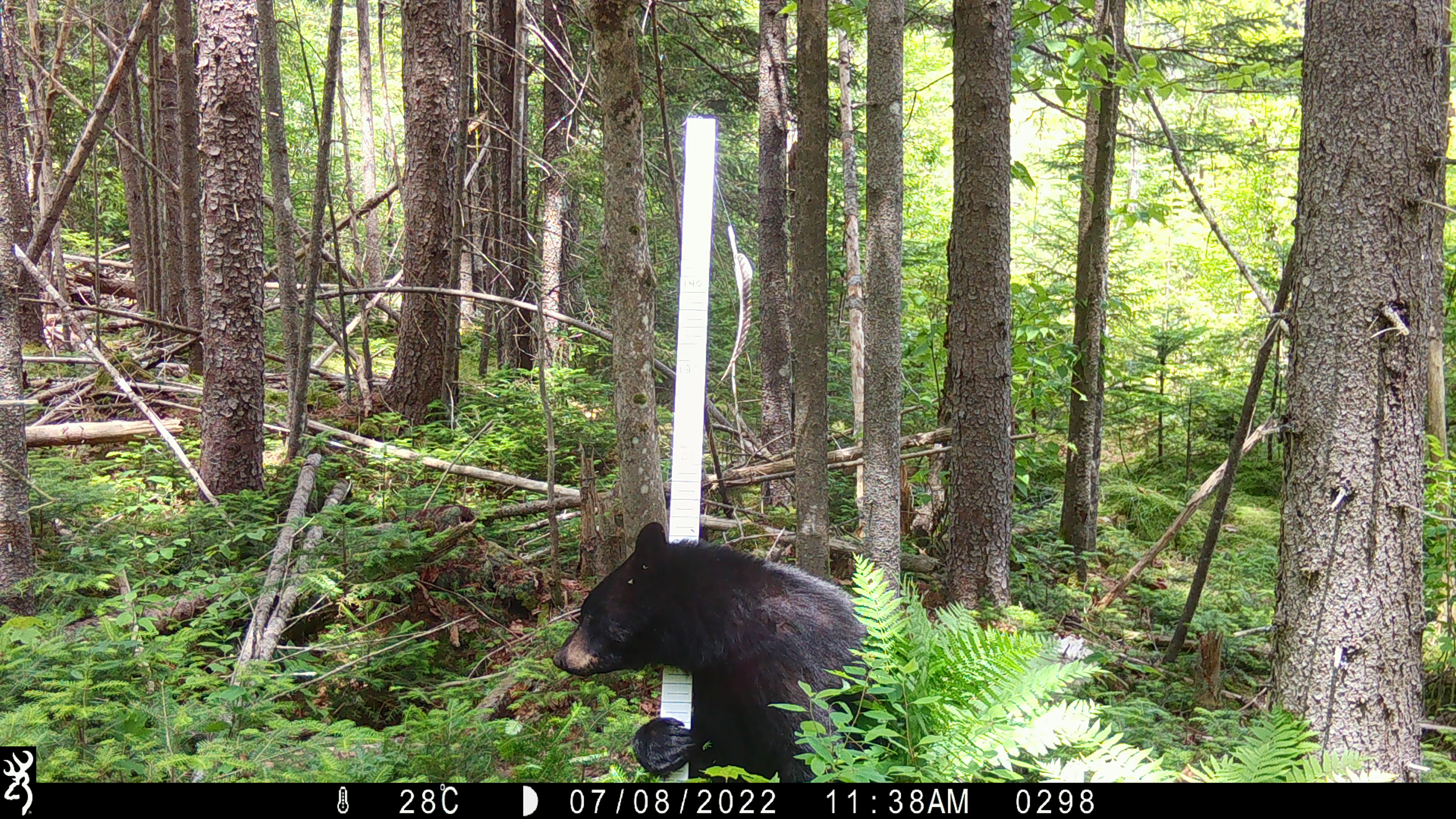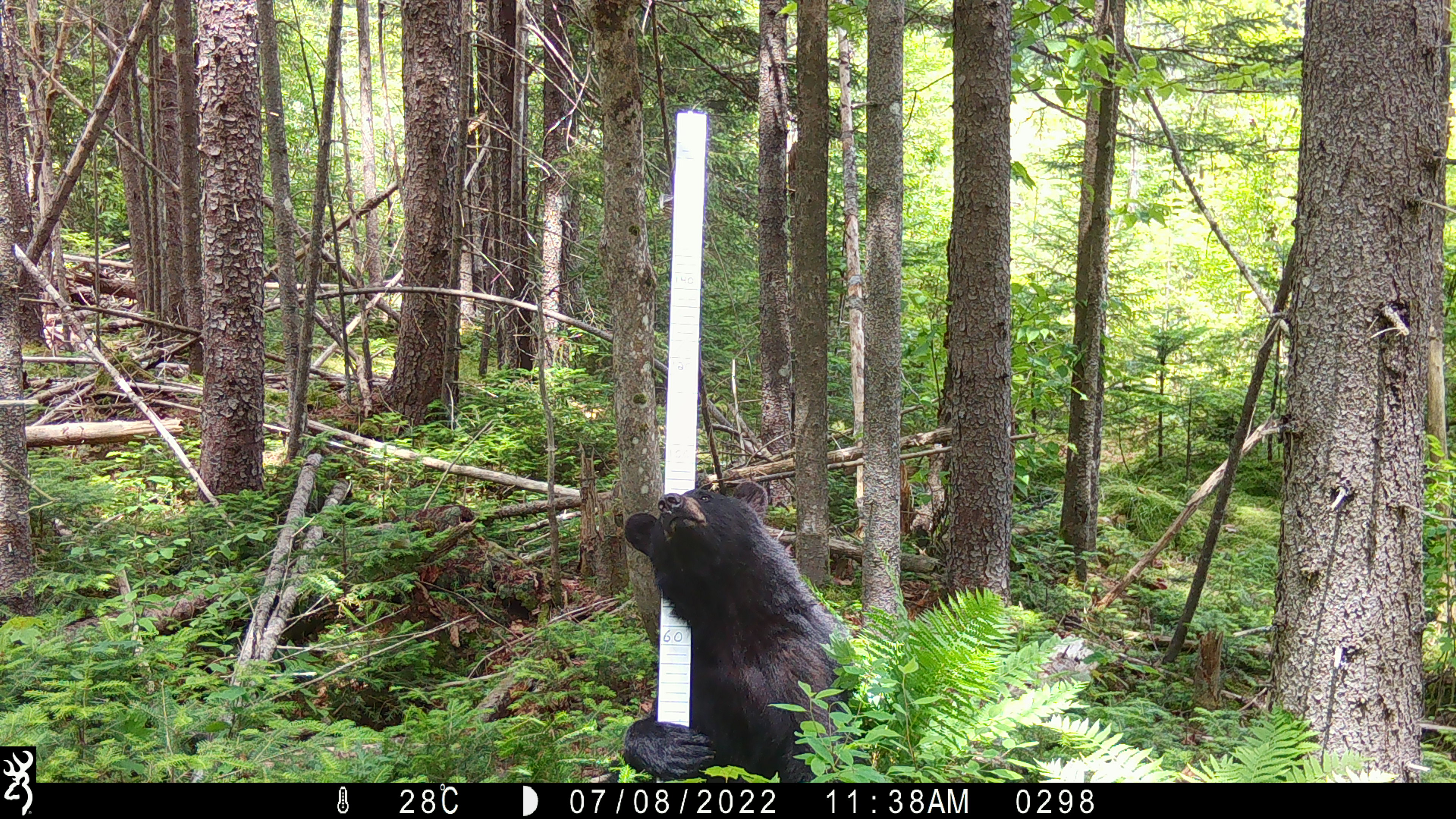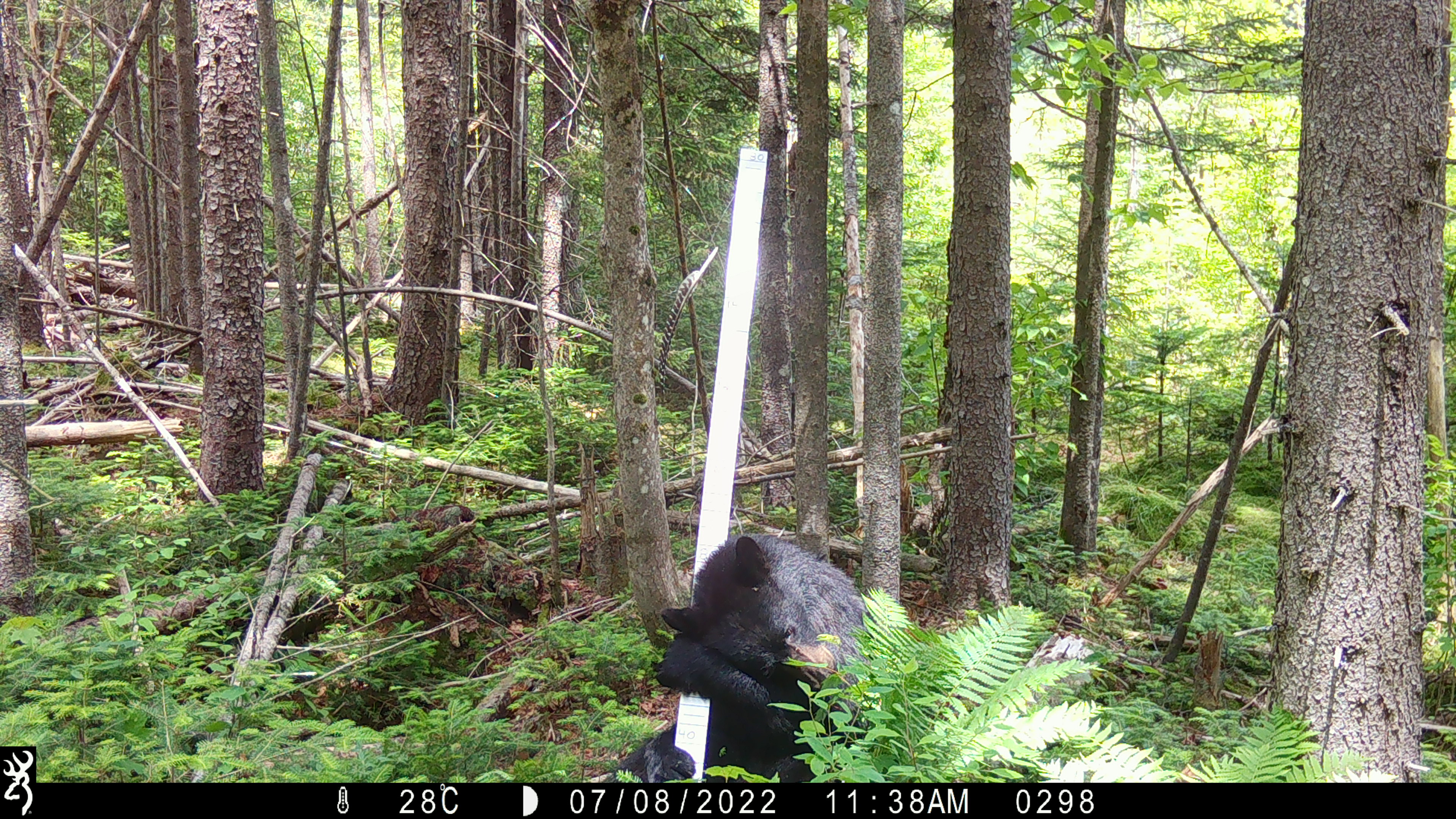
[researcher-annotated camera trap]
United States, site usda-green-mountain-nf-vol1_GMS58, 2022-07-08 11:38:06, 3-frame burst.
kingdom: Animalia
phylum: Chordata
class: Mammalia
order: Carnivora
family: Ursidae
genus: Ursus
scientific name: Ursus americanus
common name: black bear